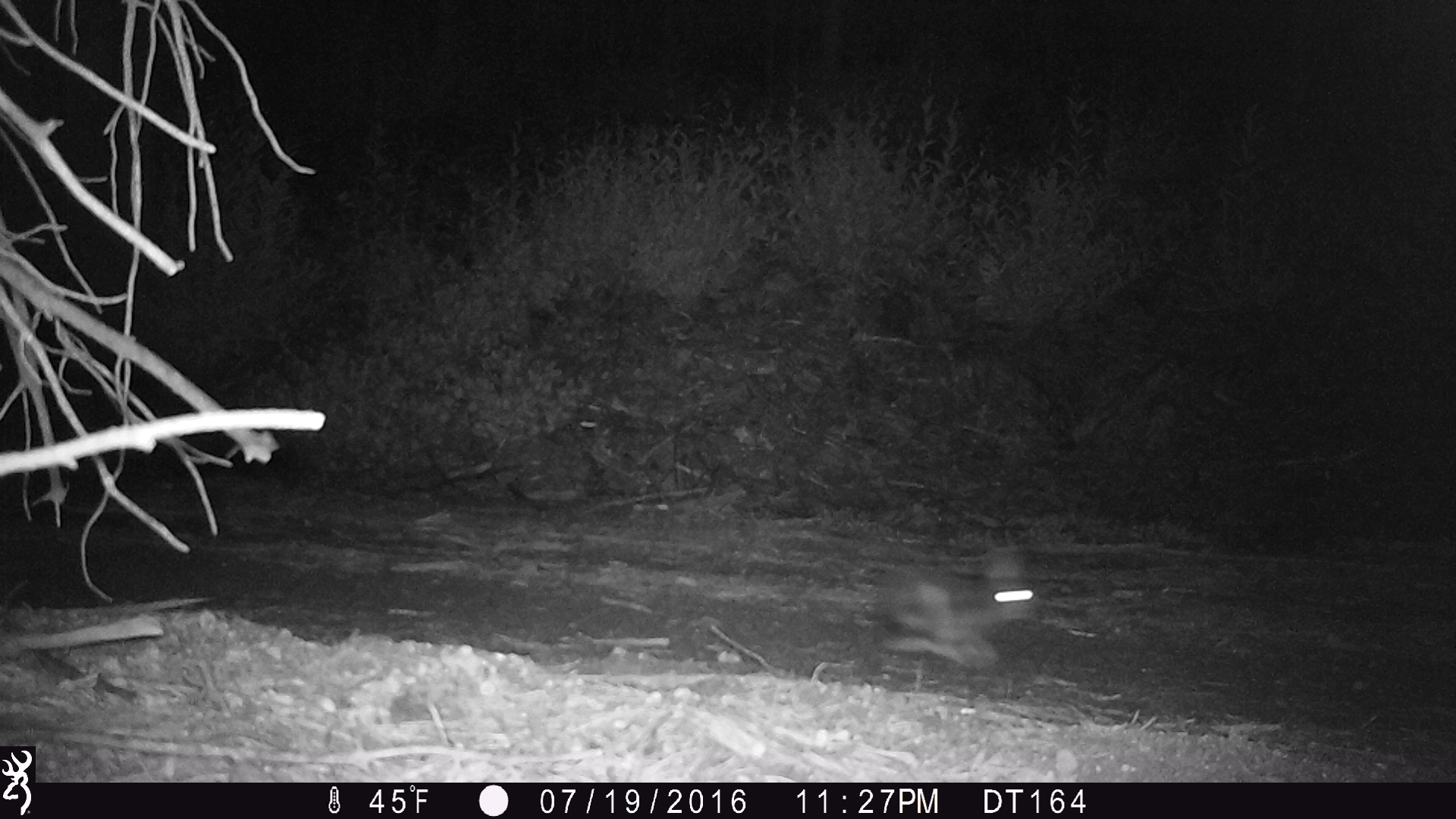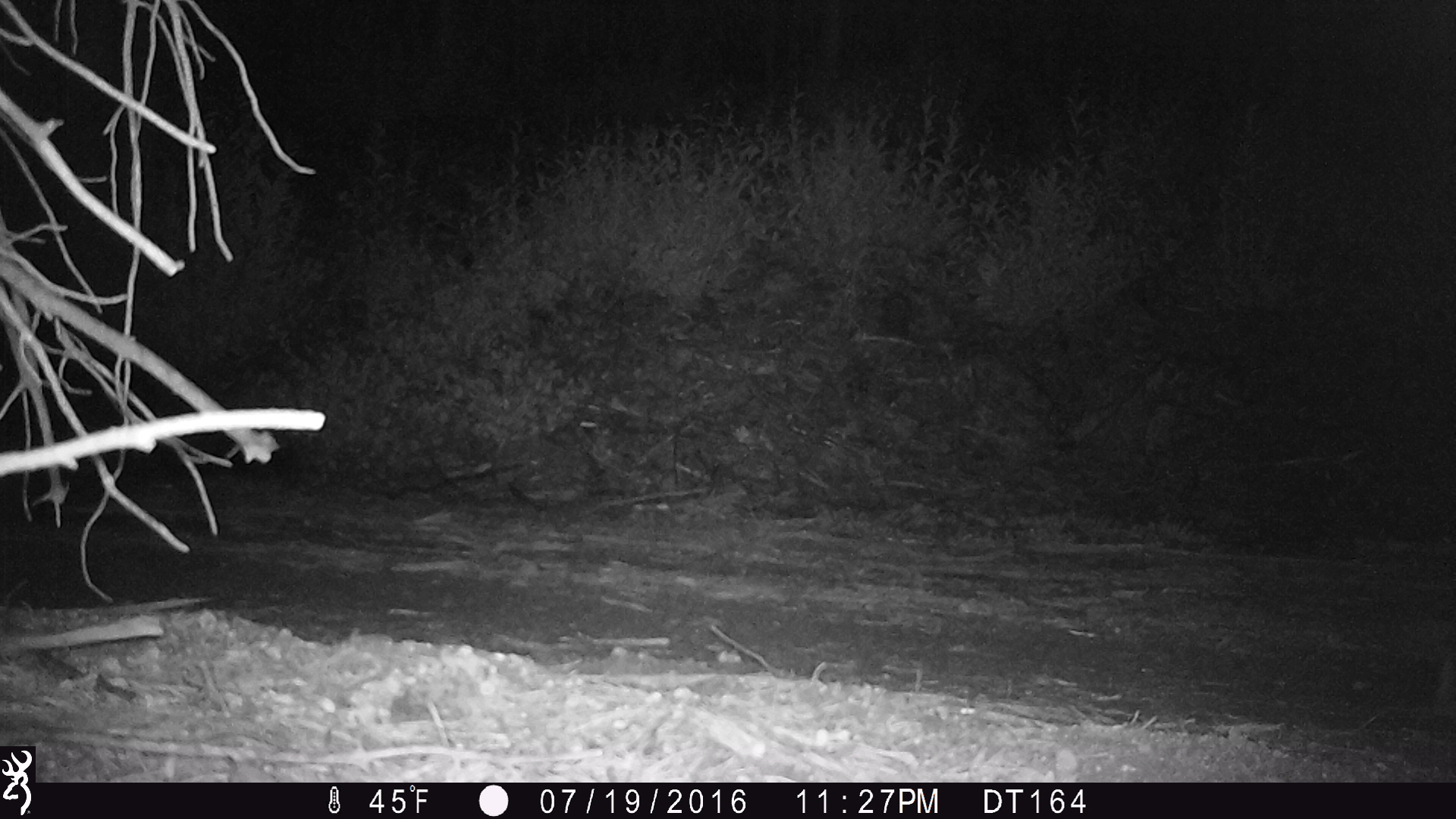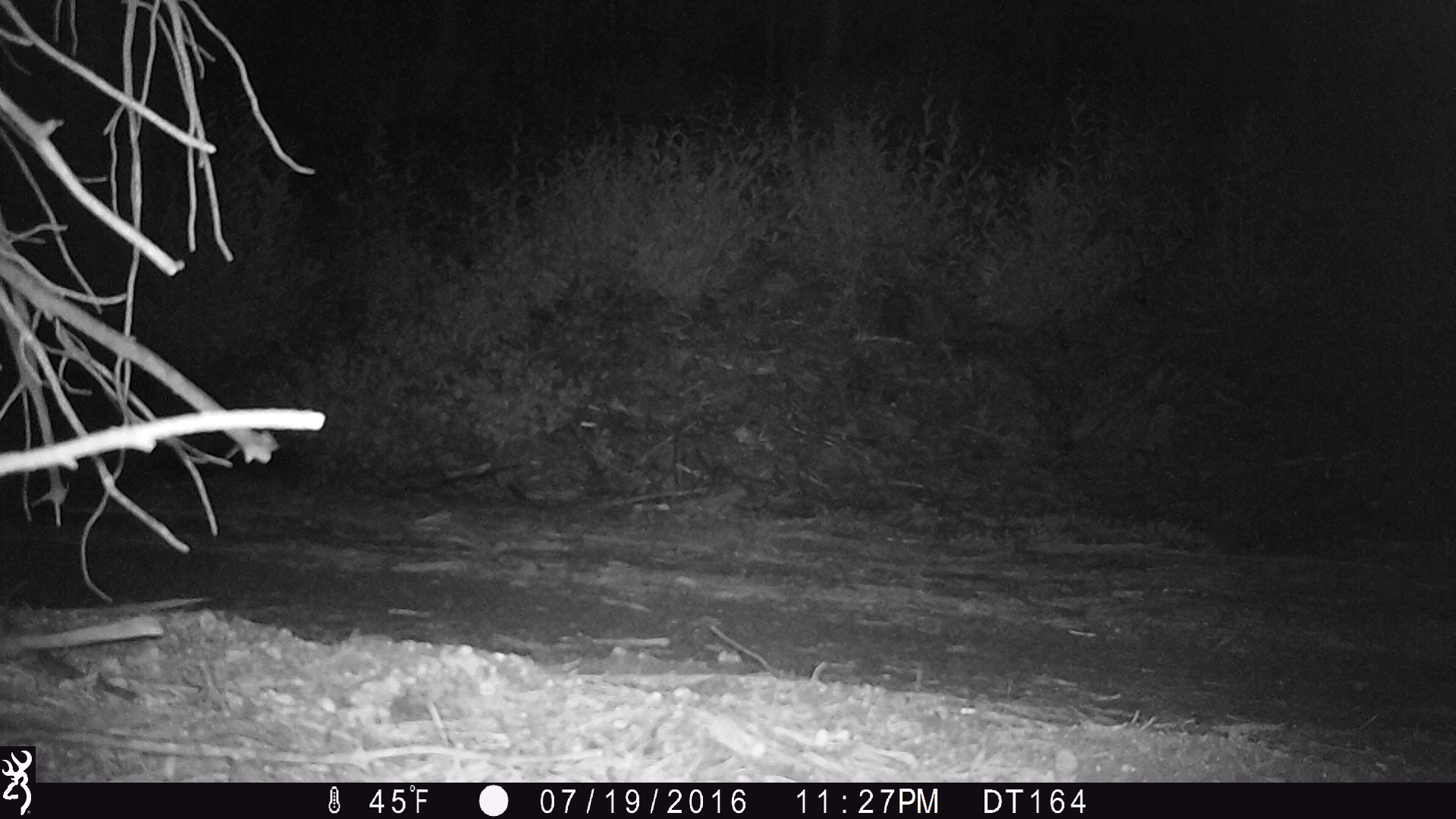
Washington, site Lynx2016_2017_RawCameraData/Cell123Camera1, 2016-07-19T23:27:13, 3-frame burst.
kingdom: Animalia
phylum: Chordata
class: Mammalia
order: Lagomorpha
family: Leporidae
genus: Lepus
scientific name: Lepus americanus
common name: snowshoe hare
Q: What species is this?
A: Lepus americanus (snowshoe hare).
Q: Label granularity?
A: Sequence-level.